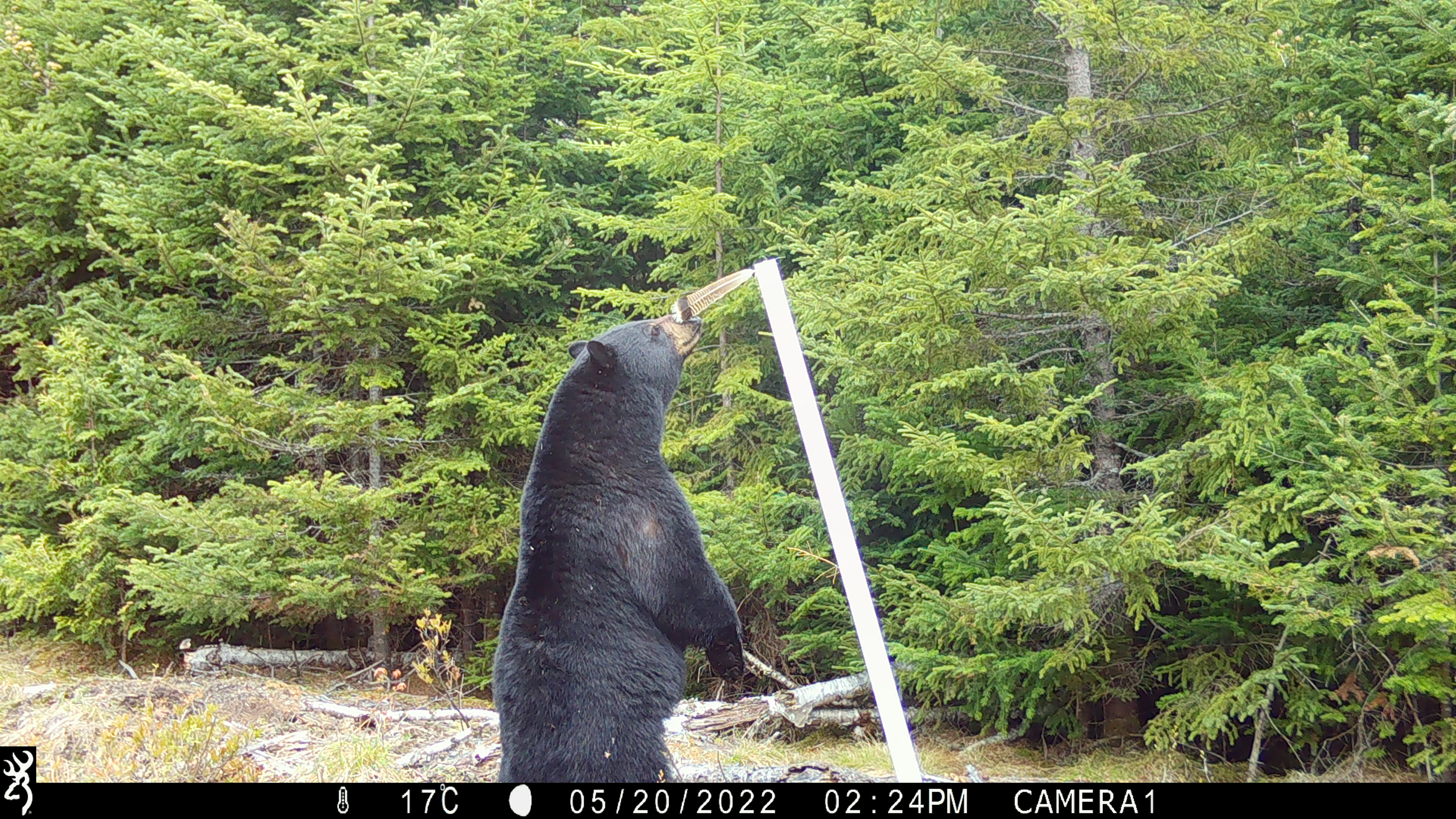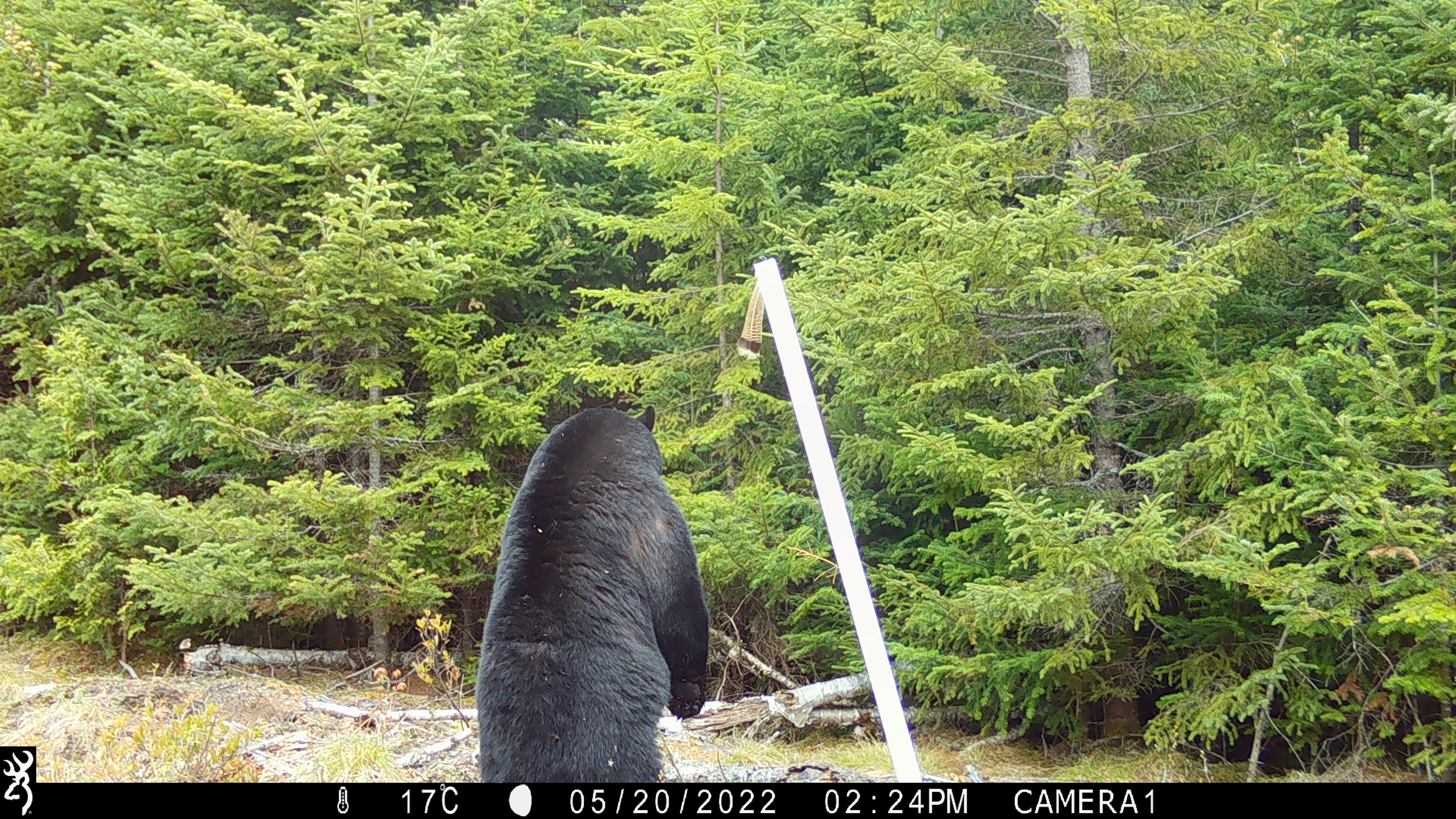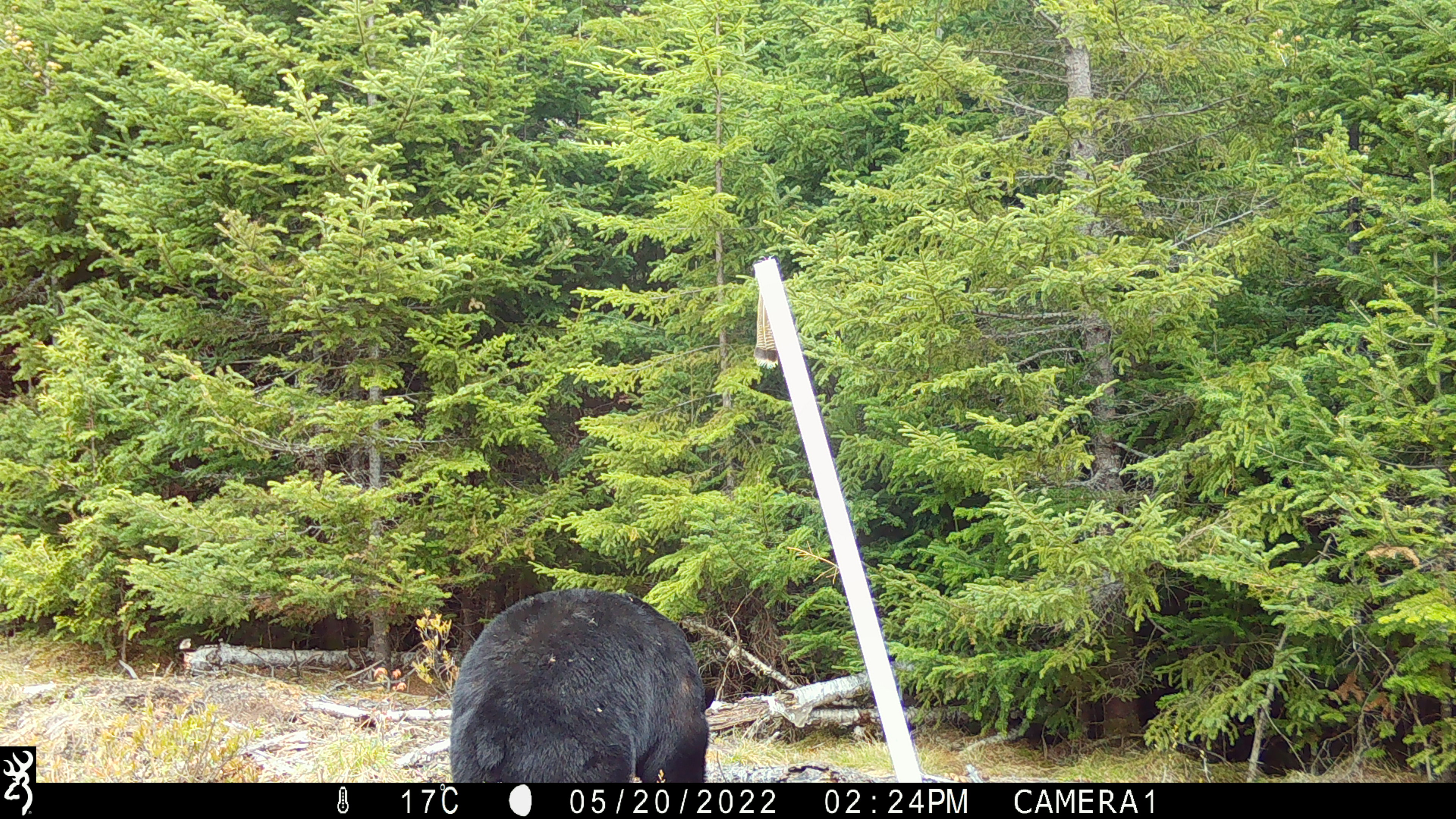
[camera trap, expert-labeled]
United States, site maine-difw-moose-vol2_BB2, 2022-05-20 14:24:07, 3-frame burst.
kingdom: Animalia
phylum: Chordata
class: Mammalia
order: Carnivora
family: Ursidae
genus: Ursus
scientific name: Ursus americanus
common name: black bear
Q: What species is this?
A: Black bear (Ursus americanus).